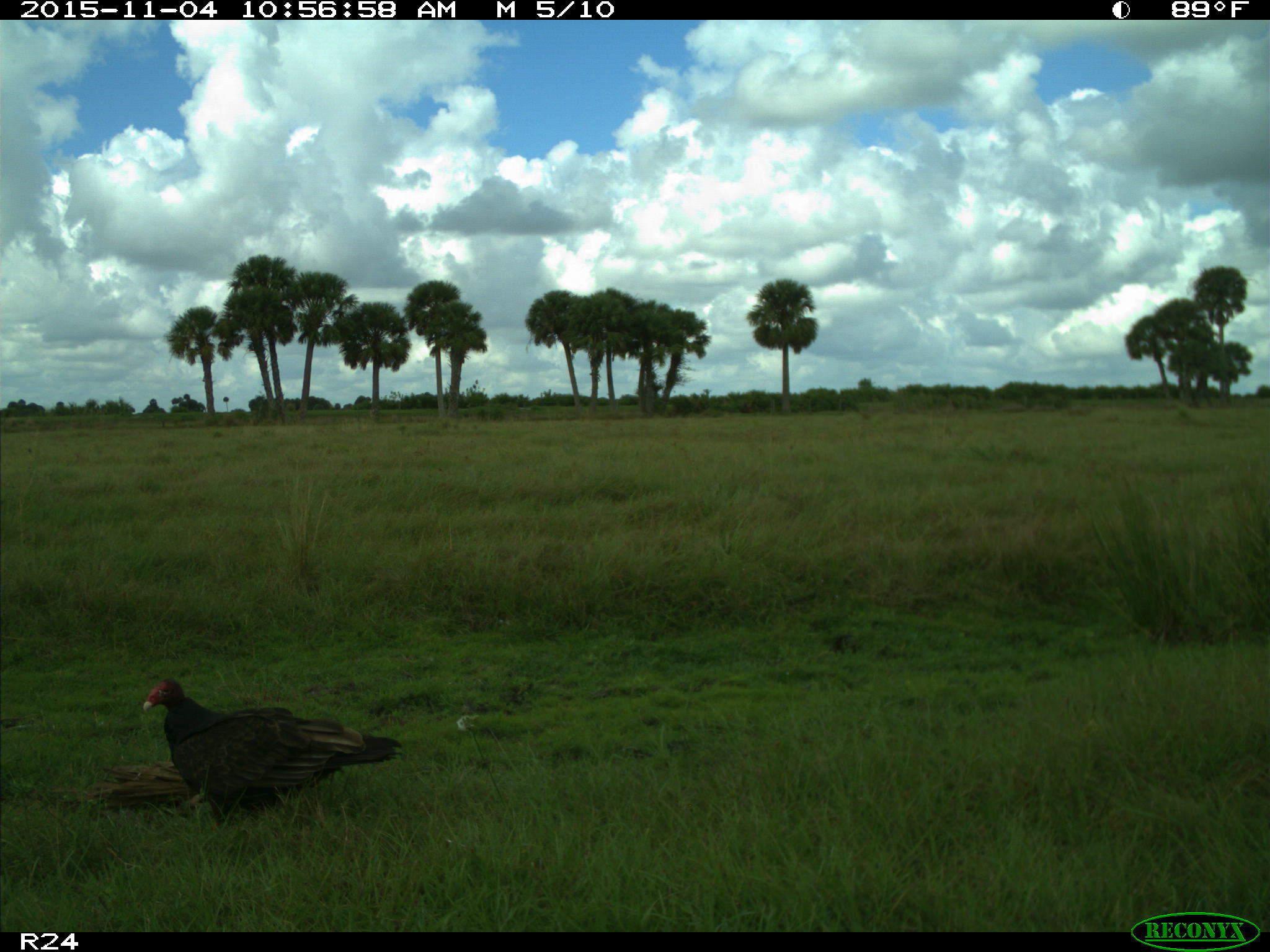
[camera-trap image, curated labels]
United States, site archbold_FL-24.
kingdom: Animalia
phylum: Chordata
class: Aves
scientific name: Aves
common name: birds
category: unidentified bird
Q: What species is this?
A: Unidentified bird (birds) (Aves).